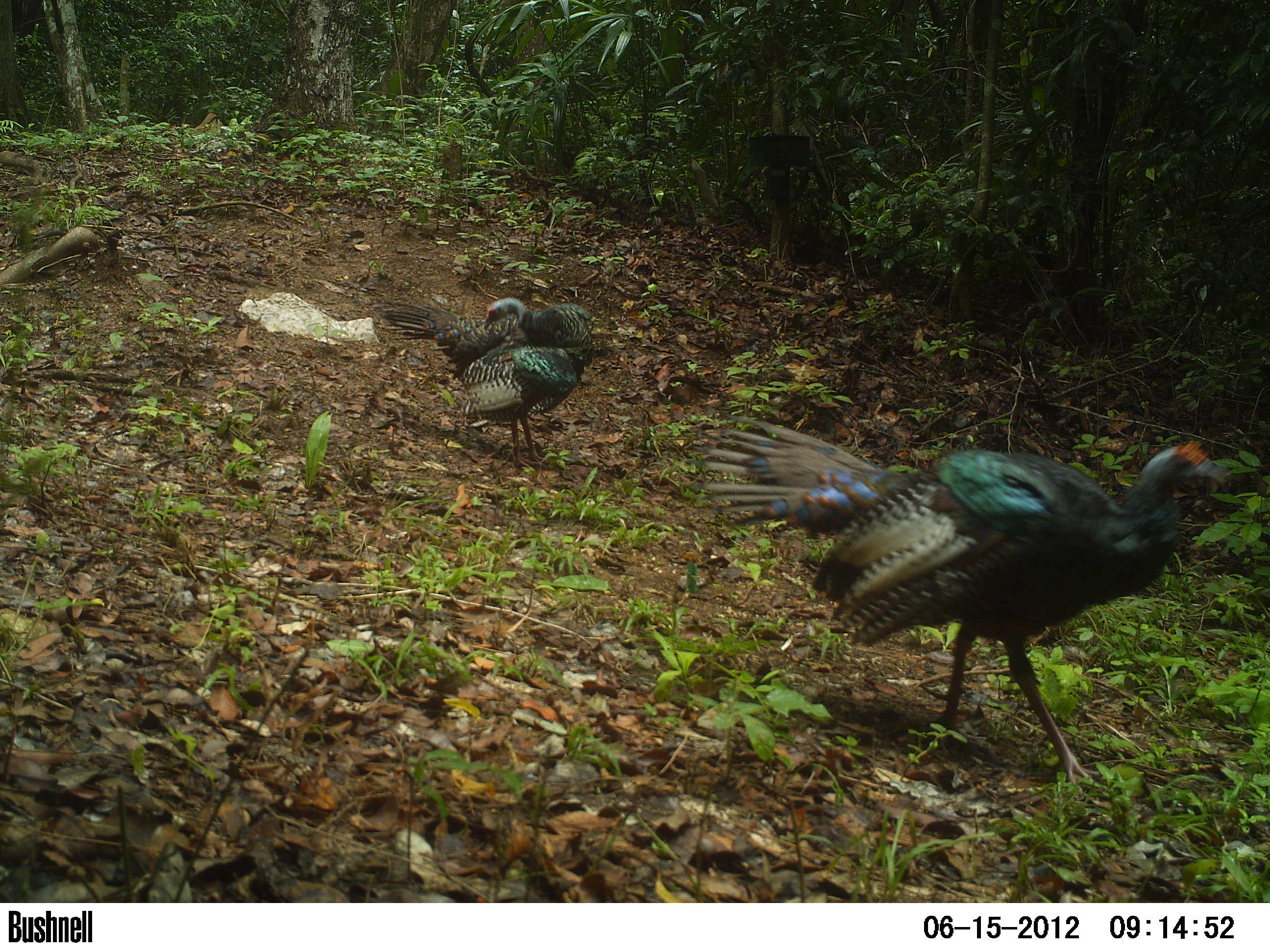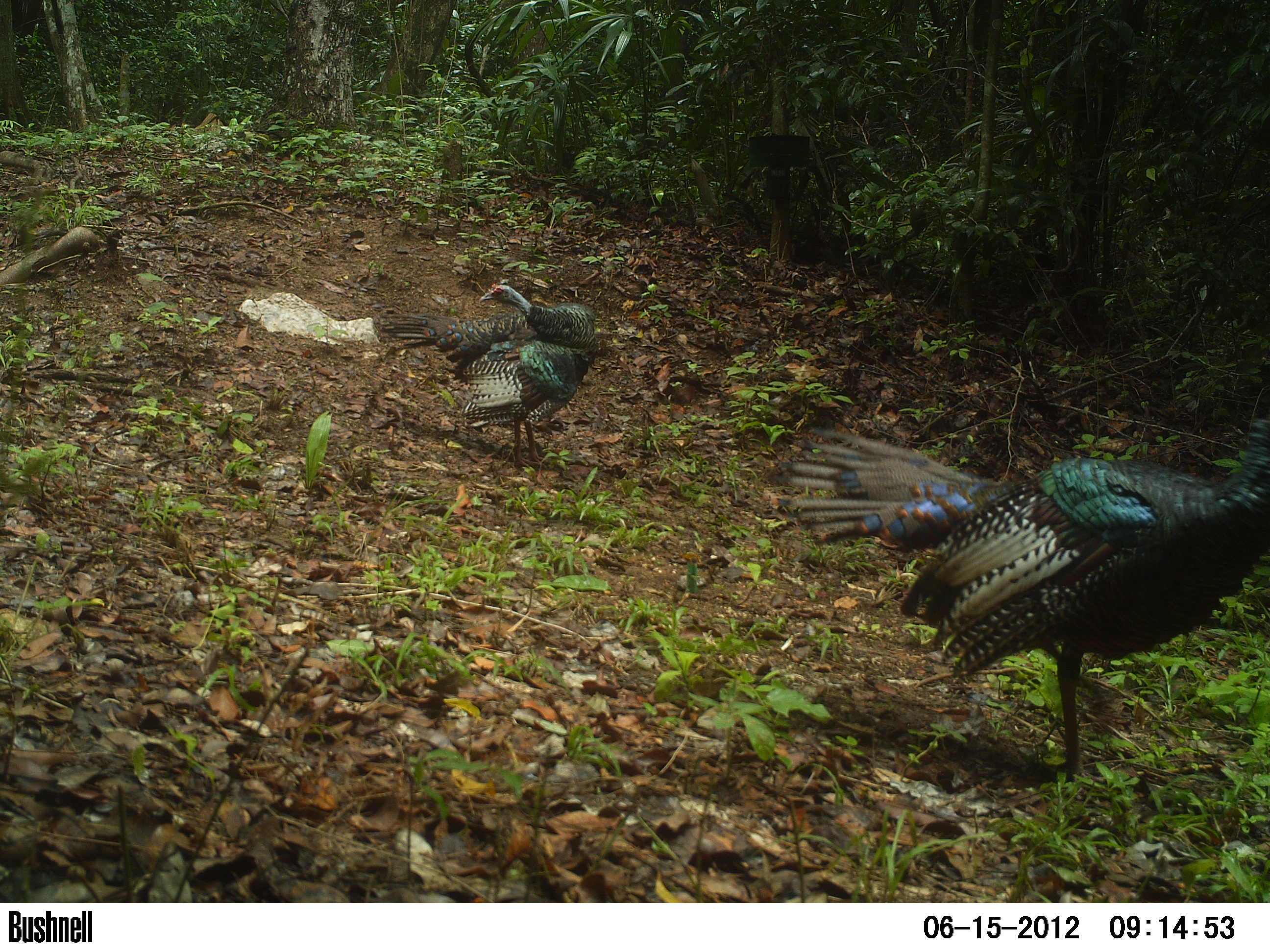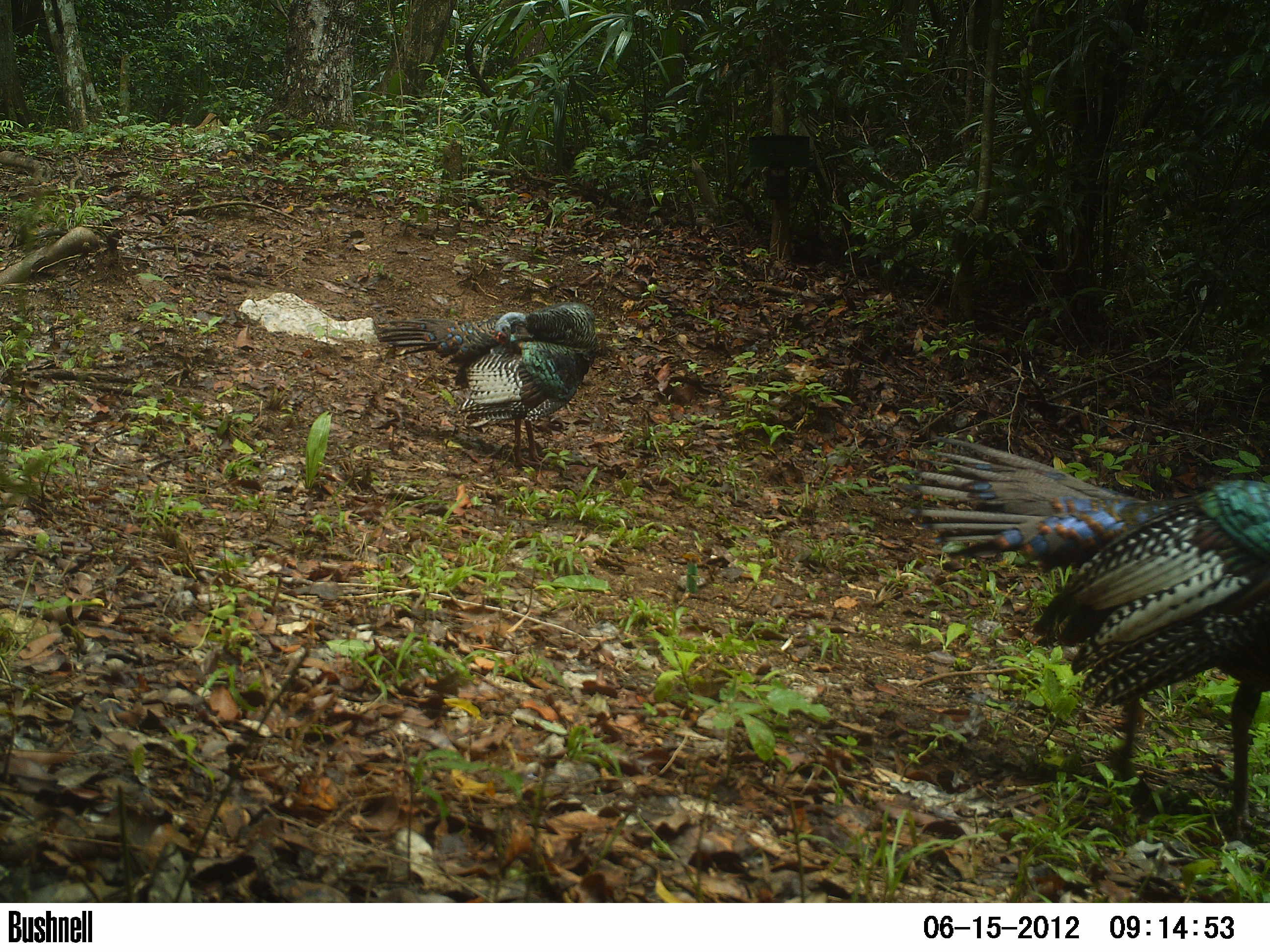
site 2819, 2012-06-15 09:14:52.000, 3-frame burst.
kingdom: Animalia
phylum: Chordata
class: Aves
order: Galliformes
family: Phasianidae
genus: Meleagris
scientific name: Meleagris ocellata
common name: ocellated turkey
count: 2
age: adult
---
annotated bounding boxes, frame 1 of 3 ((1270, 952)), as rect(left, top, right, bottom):
meleagris ocellata: rect(680, 412, 1229, 795); rect(369, 296, 597, 472)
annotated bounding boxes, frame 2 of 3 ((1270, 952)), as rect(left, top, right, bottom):
meleagris ocellata: rect(766, 413, 1270, 798); rect(374, 282, 598, 472)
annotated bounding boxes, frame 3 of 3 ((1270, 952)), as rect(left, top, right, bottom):
meleagris ocellata: rect(898, 435, 1270, 841); rect(373, 300, 599, 471)